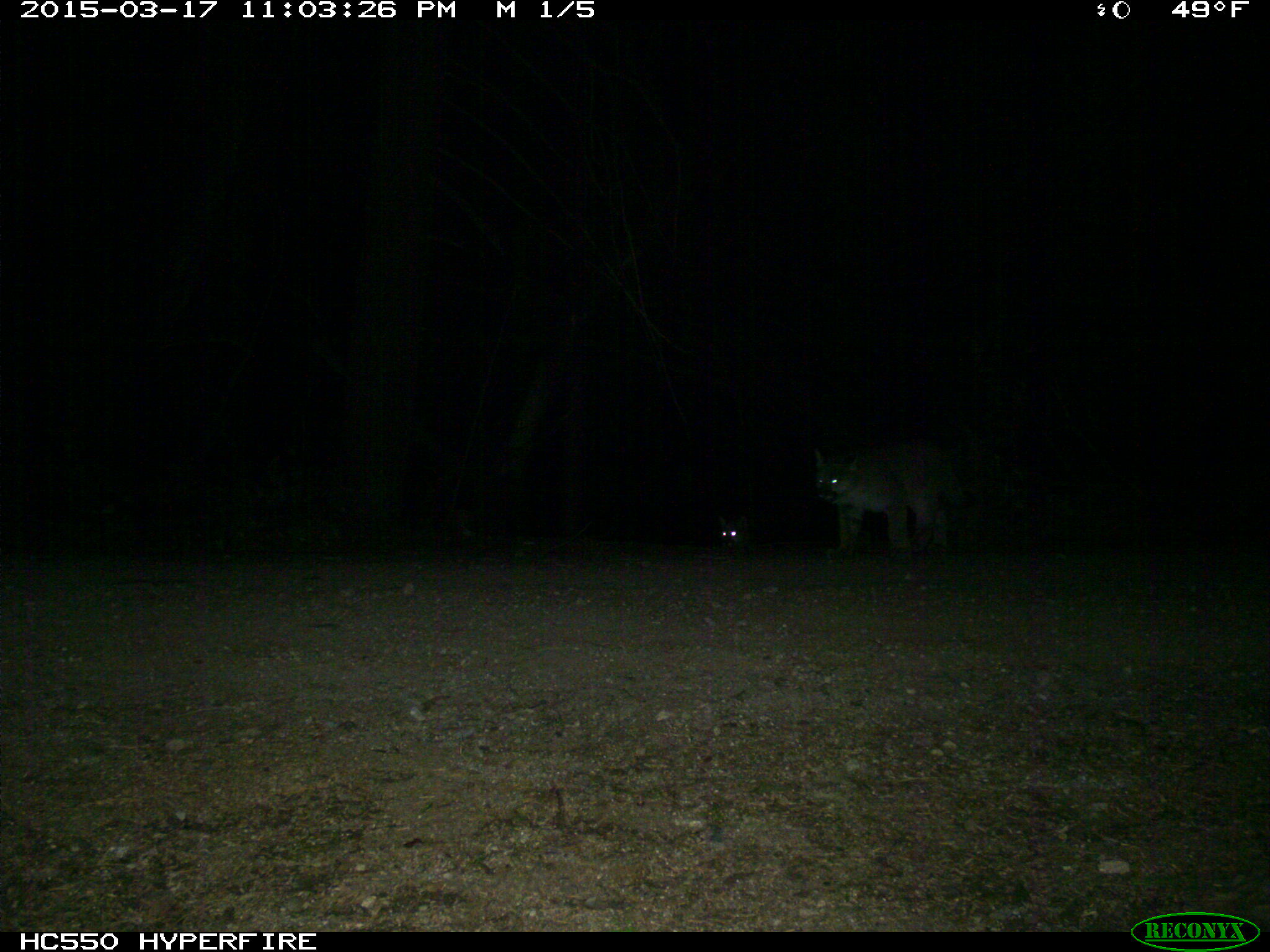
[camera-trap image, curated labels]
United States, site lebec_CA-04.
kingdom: Animalia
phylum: Chordata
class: Mammalia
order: Carnivora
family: Felidae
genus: Puma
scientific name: Puma concolor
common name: mountain lion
Puma concolor (mountain lion).